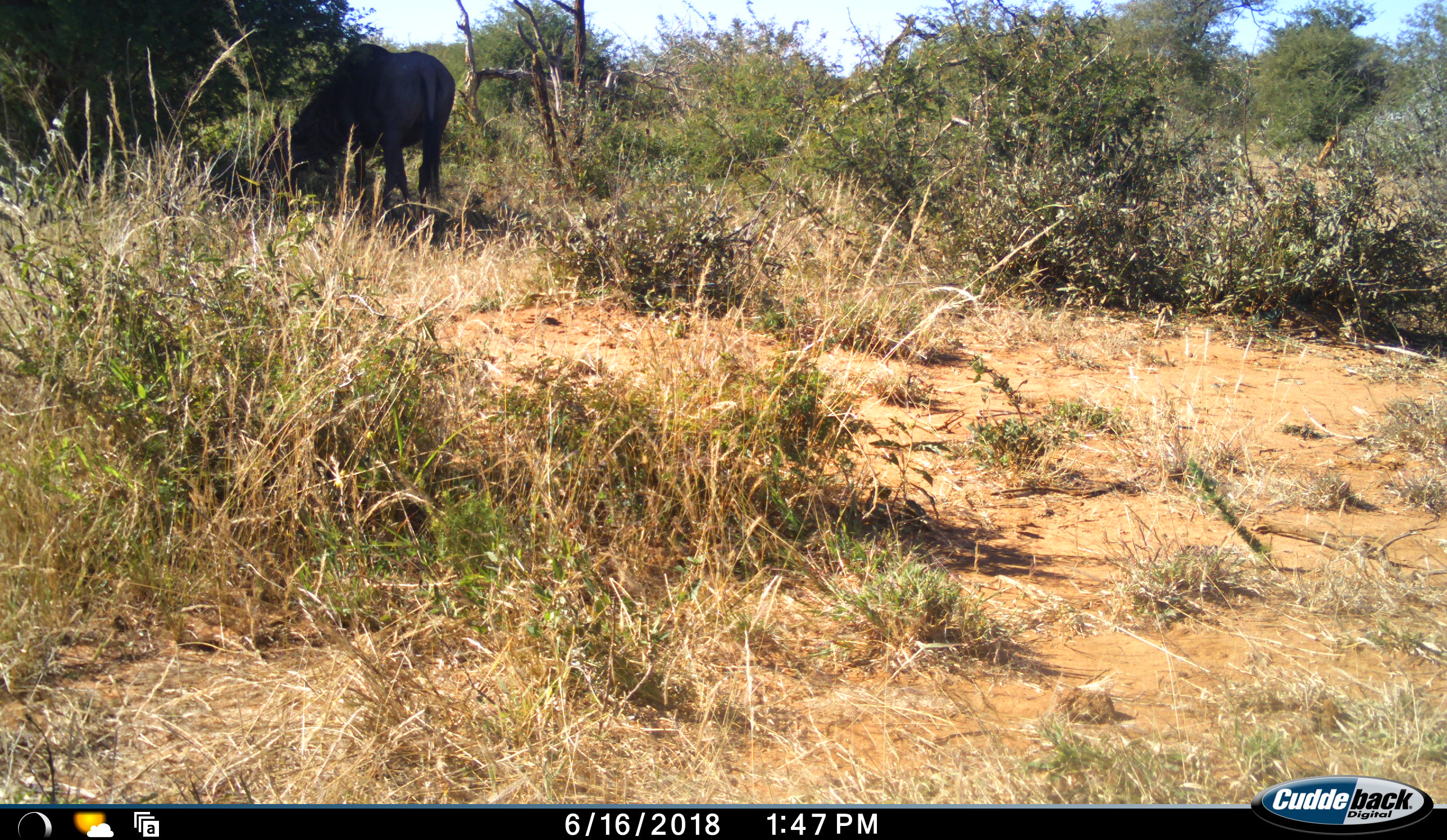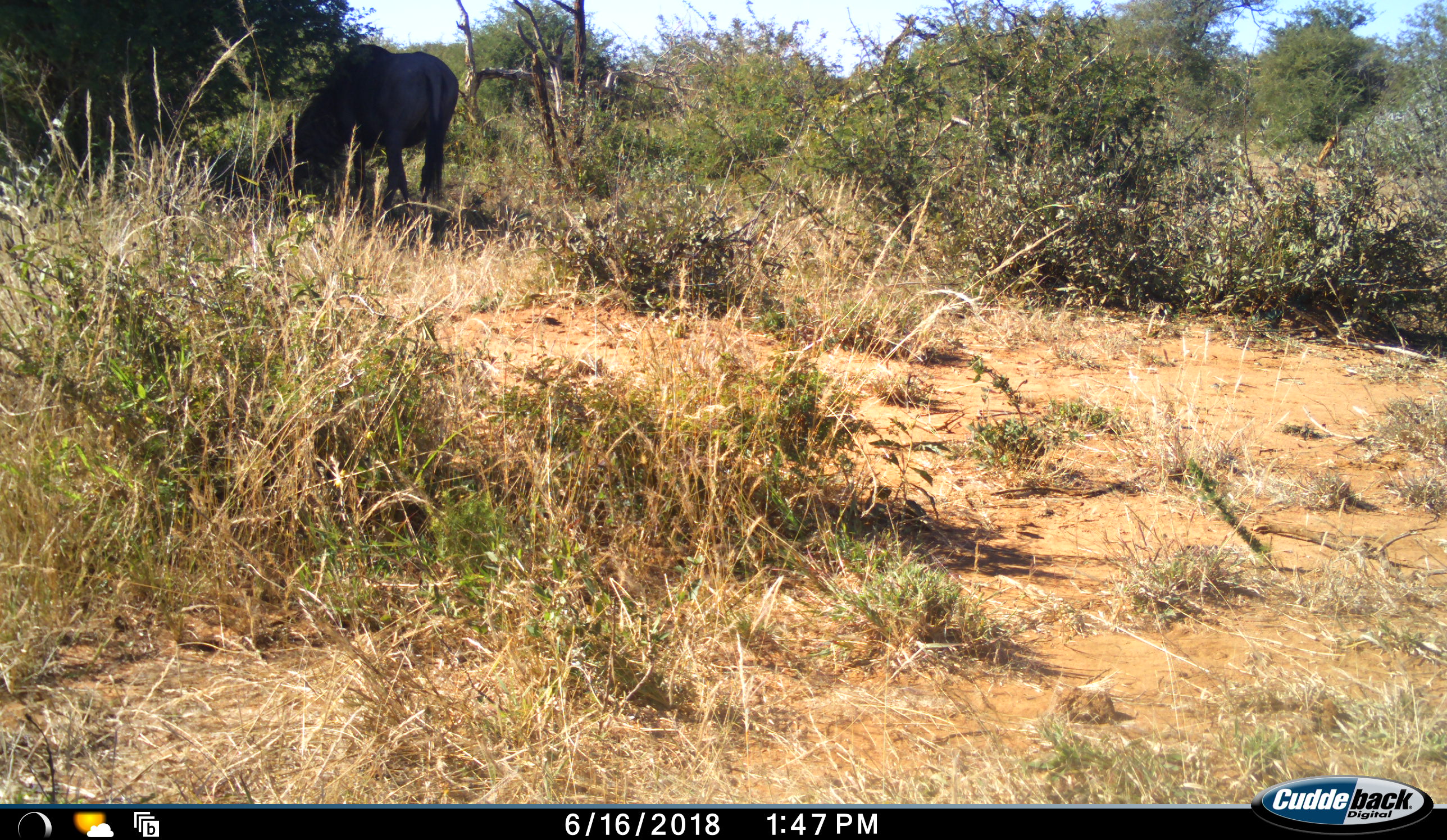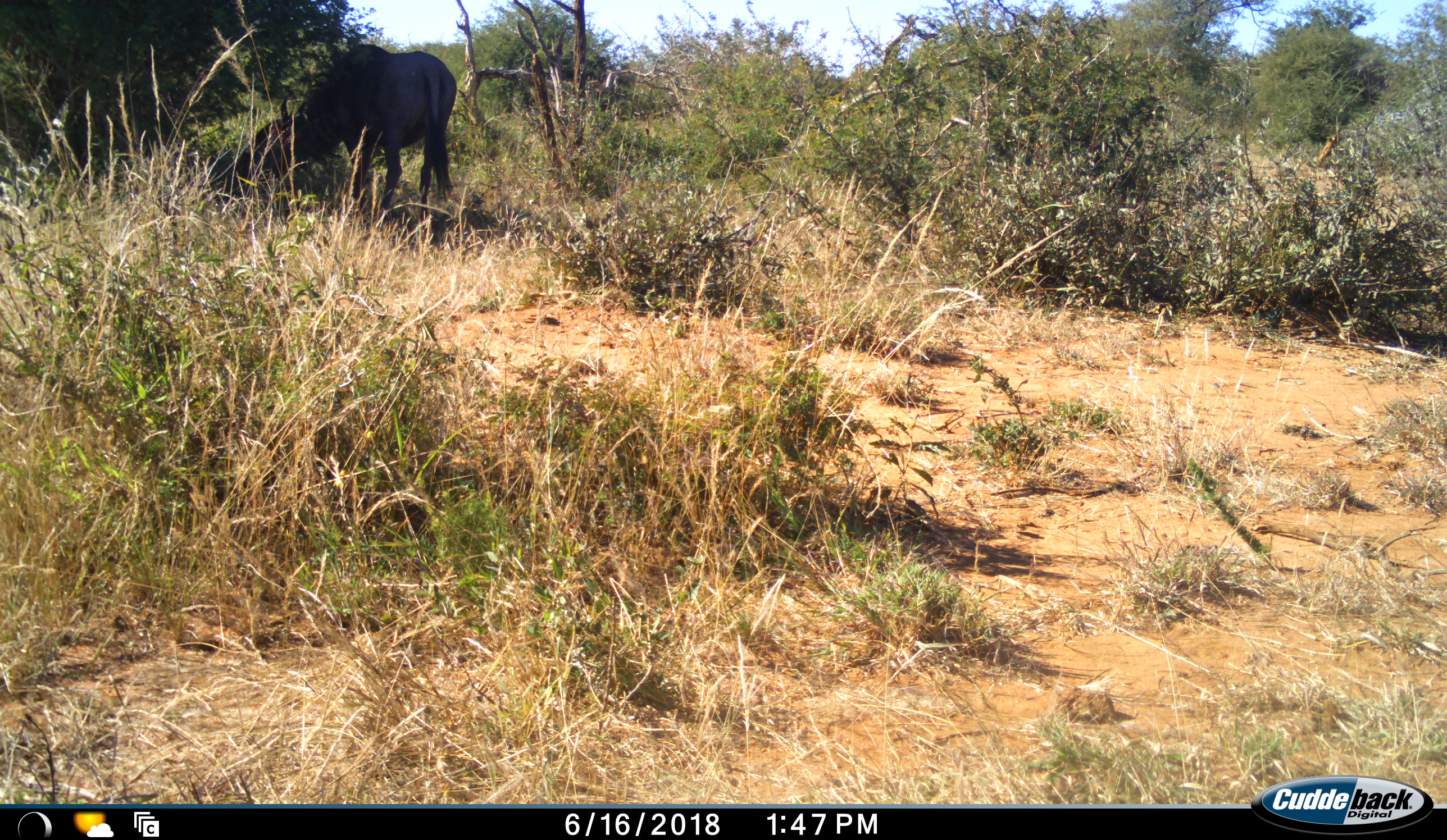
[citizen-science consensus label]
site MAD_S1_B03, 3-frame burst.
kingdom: Animalia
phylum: Chordata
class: Mammalia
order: Artiodactyla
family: Bovidae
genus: Connochaetes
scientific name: Connochaetes taurinus taurinus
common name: blue wildebeest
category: wildebeestblue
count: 1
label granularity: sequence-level